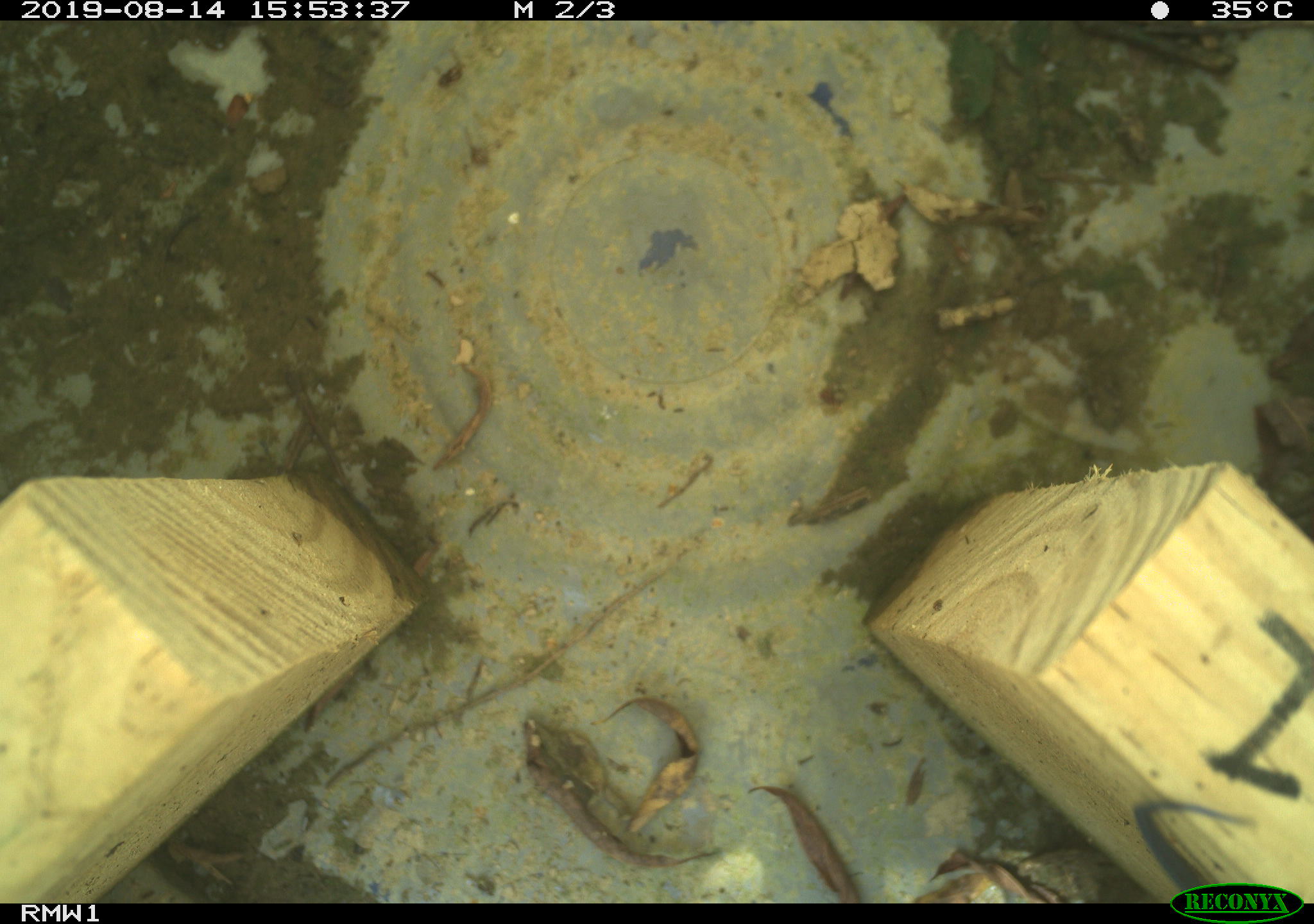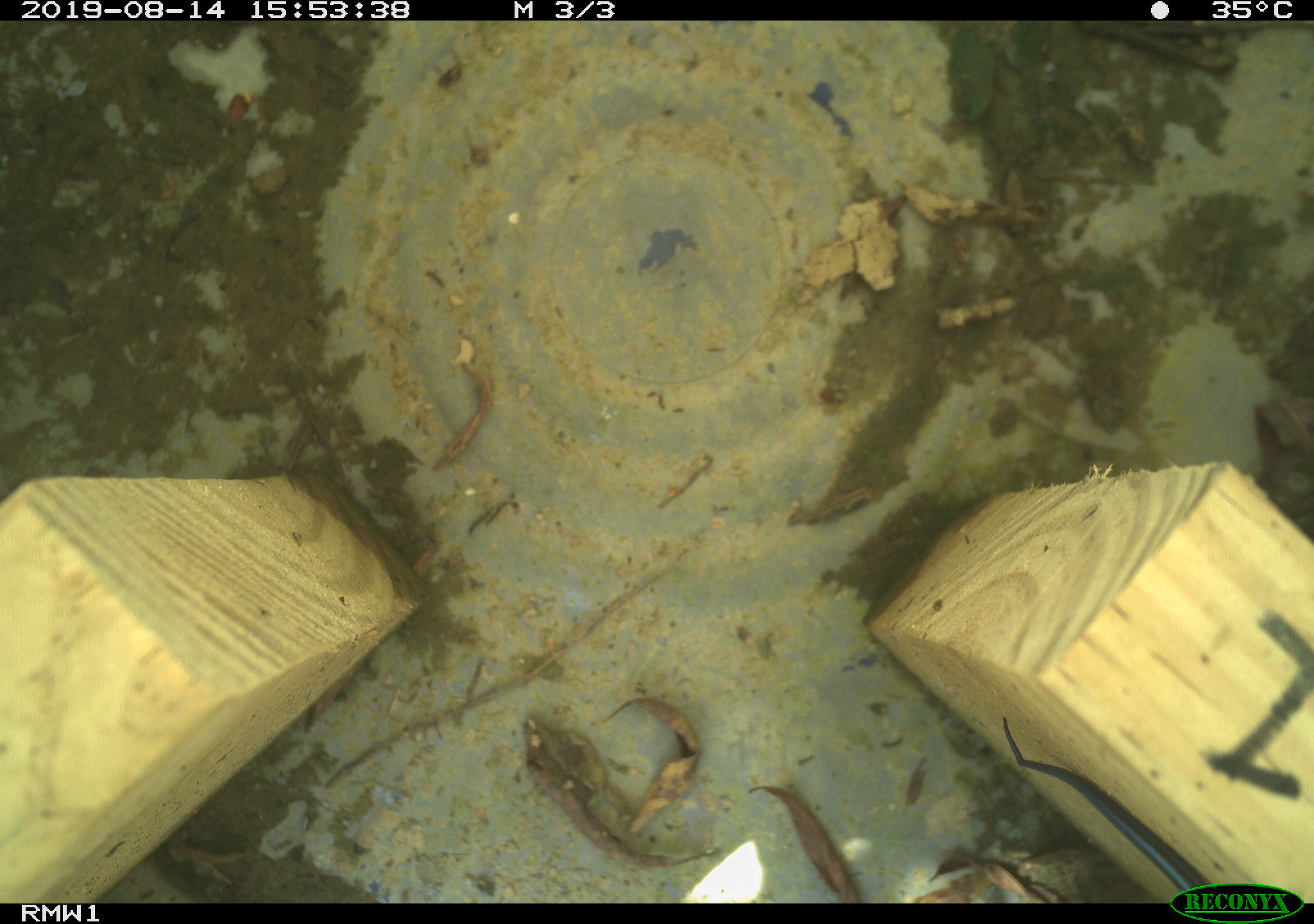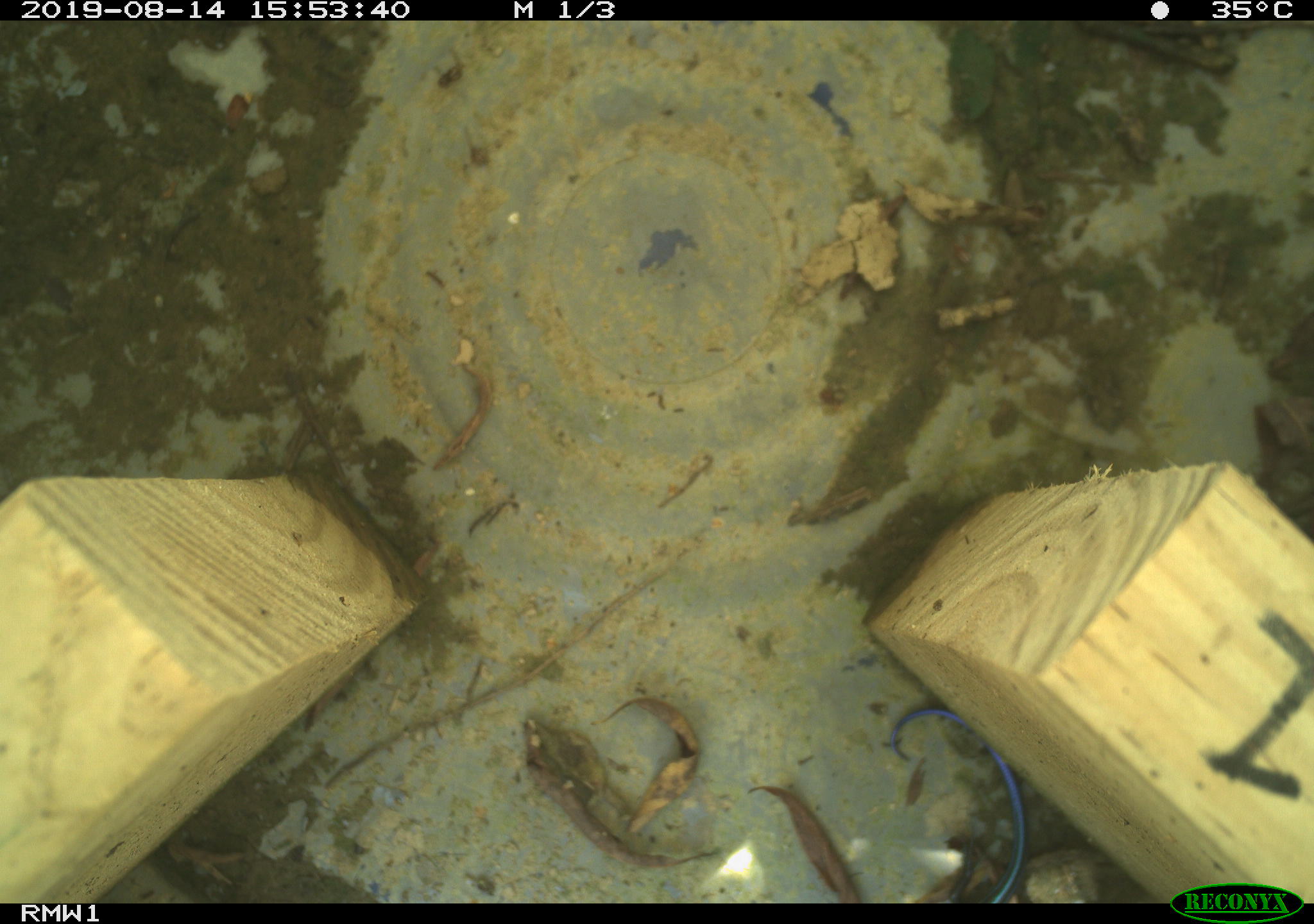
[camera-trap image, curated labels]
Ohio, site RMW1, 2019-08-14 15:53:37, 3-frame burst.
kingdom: Animalia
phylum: Chordata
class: Reptilia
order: Squamata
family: Scincidae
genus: Plestiodon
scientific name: Plestiodon fasciatus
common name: common five-lined skink